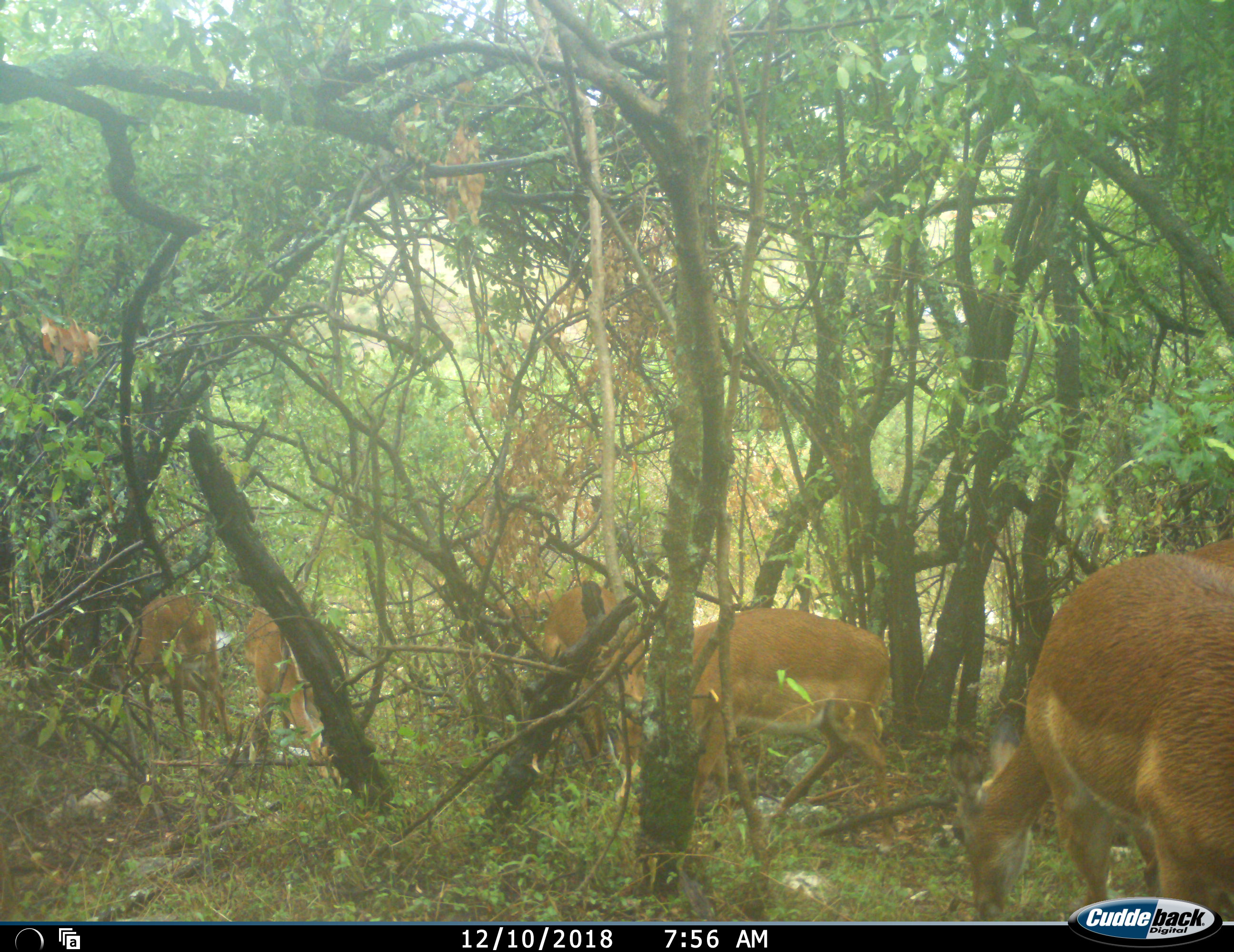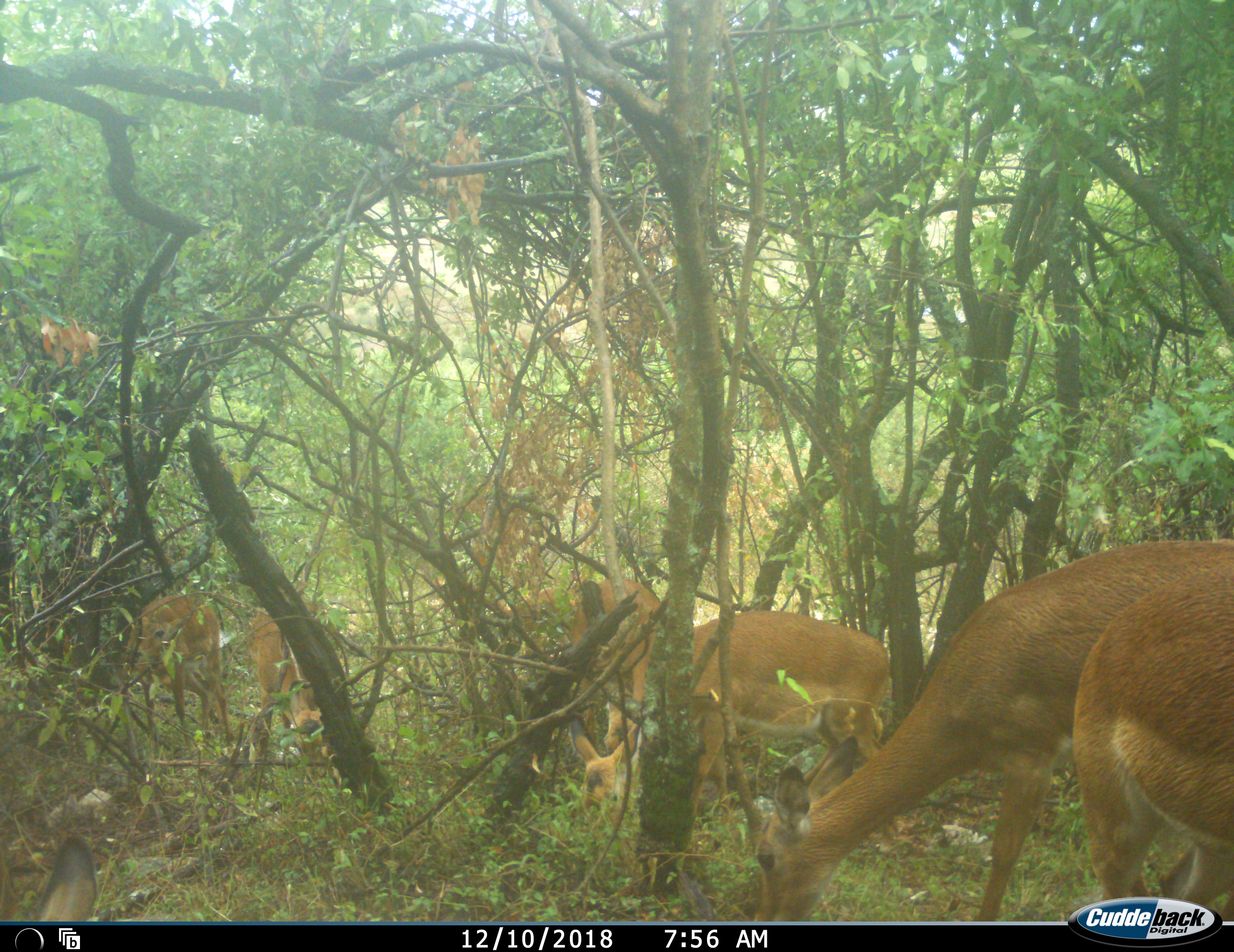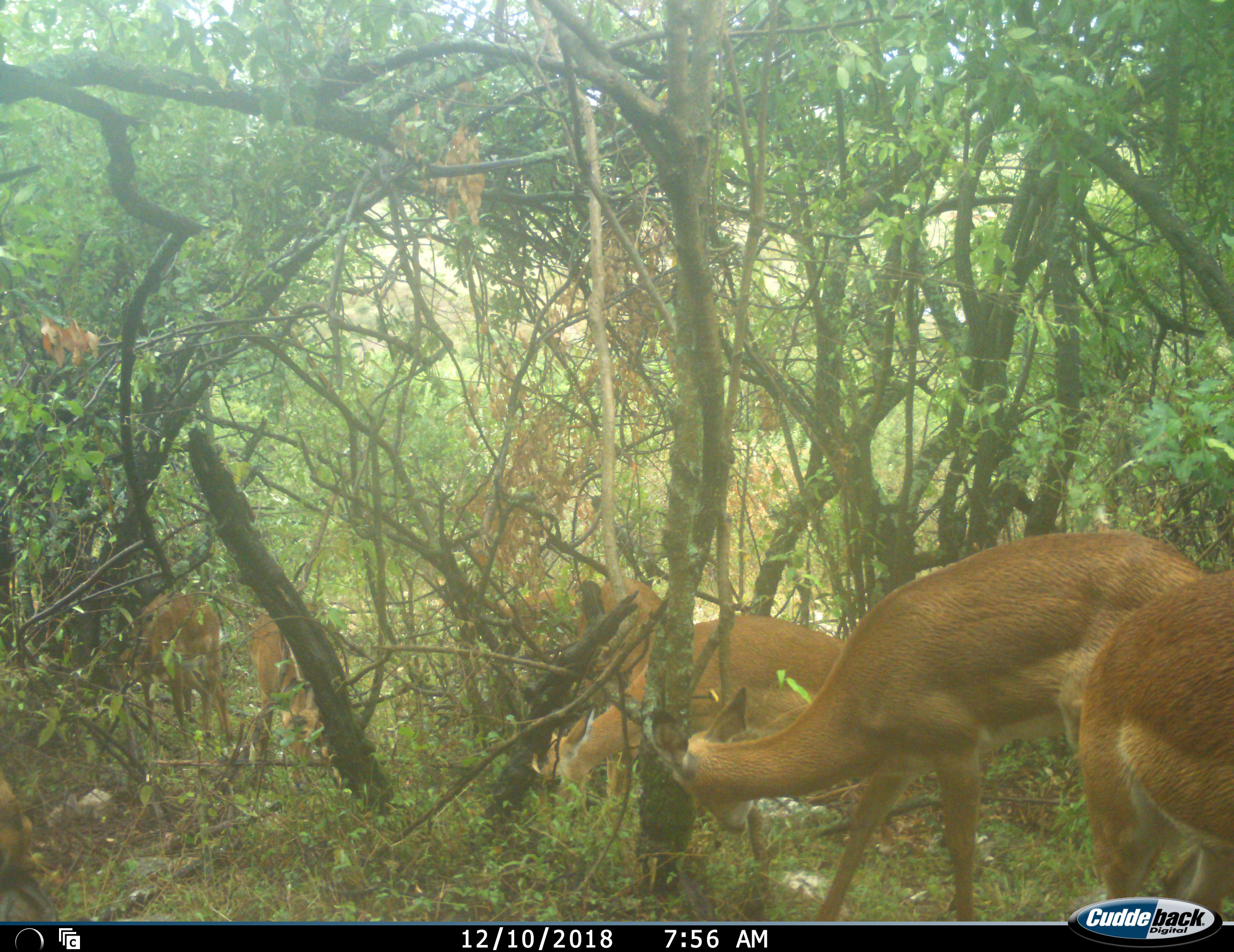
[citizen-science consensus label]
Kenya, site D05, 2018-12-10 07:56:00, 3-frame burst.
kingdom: Animalia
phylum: Chordata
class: Mammalia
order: Artiodactyla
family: Bovidae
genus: Aepyceros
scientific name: Aepyceros melampus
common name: impala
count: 7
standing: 33%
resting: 0%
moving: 11%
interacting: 0%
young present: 0%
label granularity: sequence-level